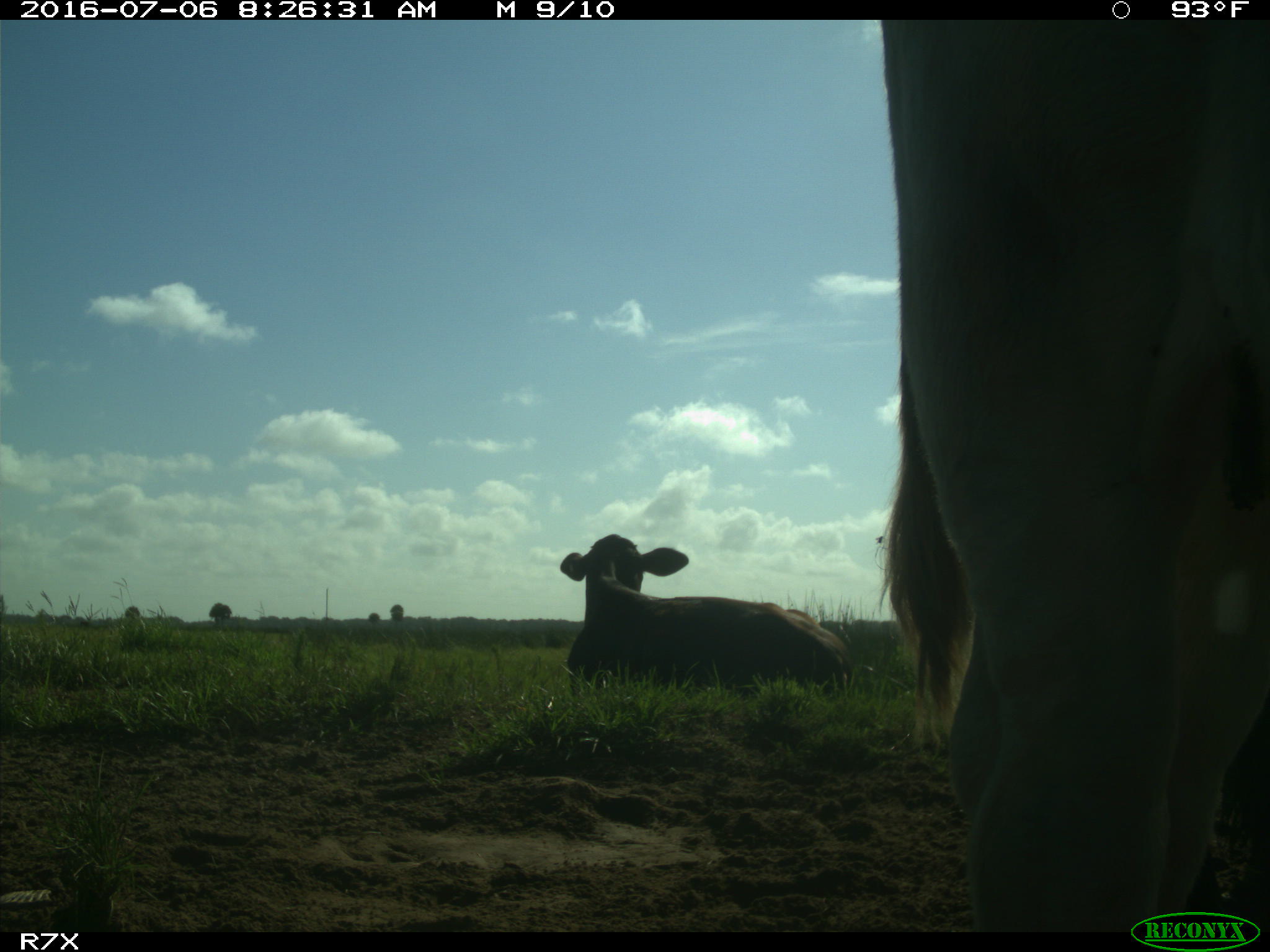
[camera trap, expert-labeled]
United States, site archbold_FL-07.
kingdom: Animalia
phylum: Chordata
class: Mammalia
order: Artiodactyla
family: Bovidae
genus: Bos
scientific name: Bos taurus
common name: domestic cow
Bos taurus (domestic cow).